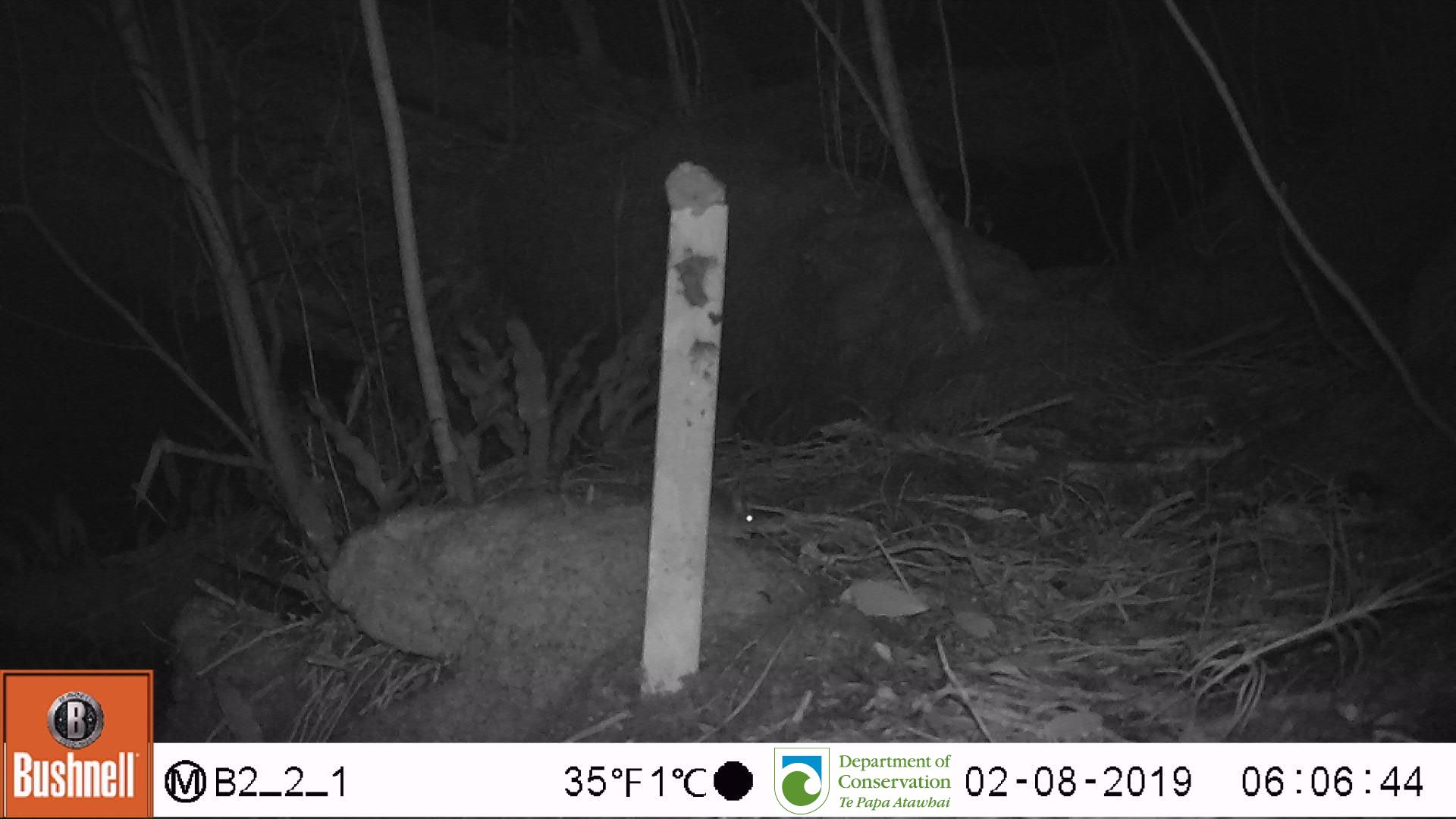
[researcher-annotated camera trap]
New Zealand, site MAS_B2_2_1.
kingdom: Animalia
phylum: Chordata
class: Mammalia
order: Rodentia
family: Muridae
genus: Mus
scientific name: Mus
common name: mouse